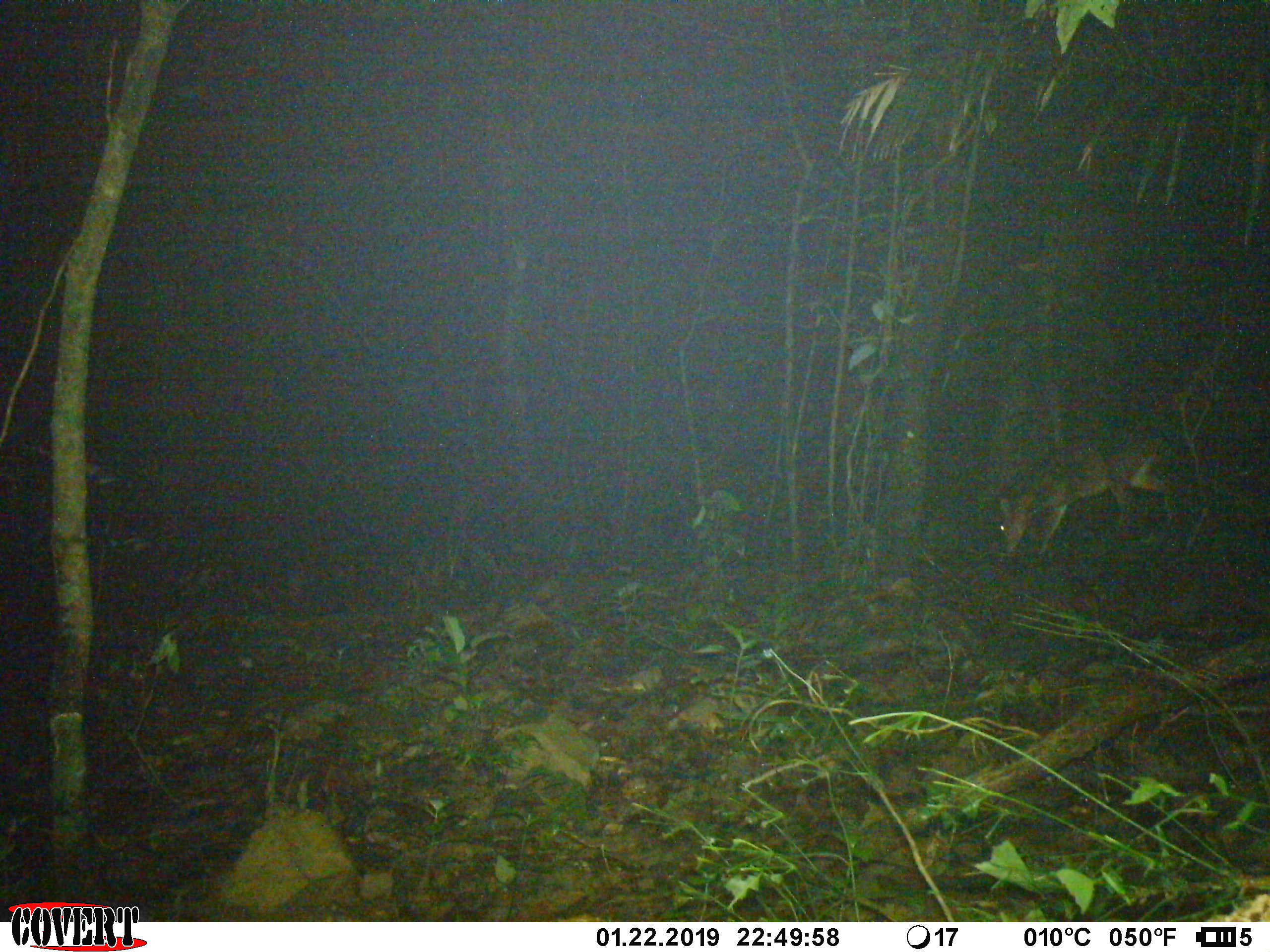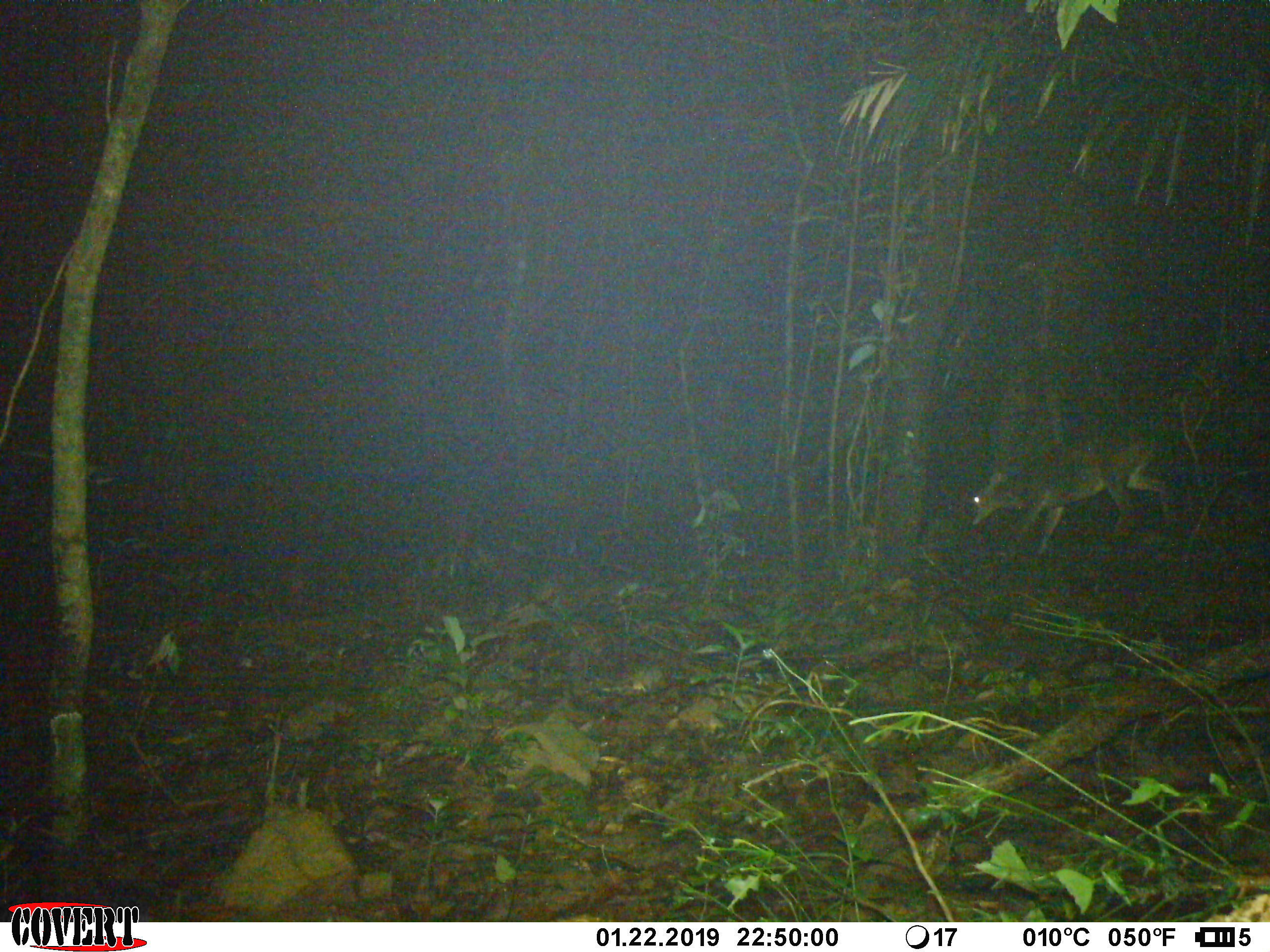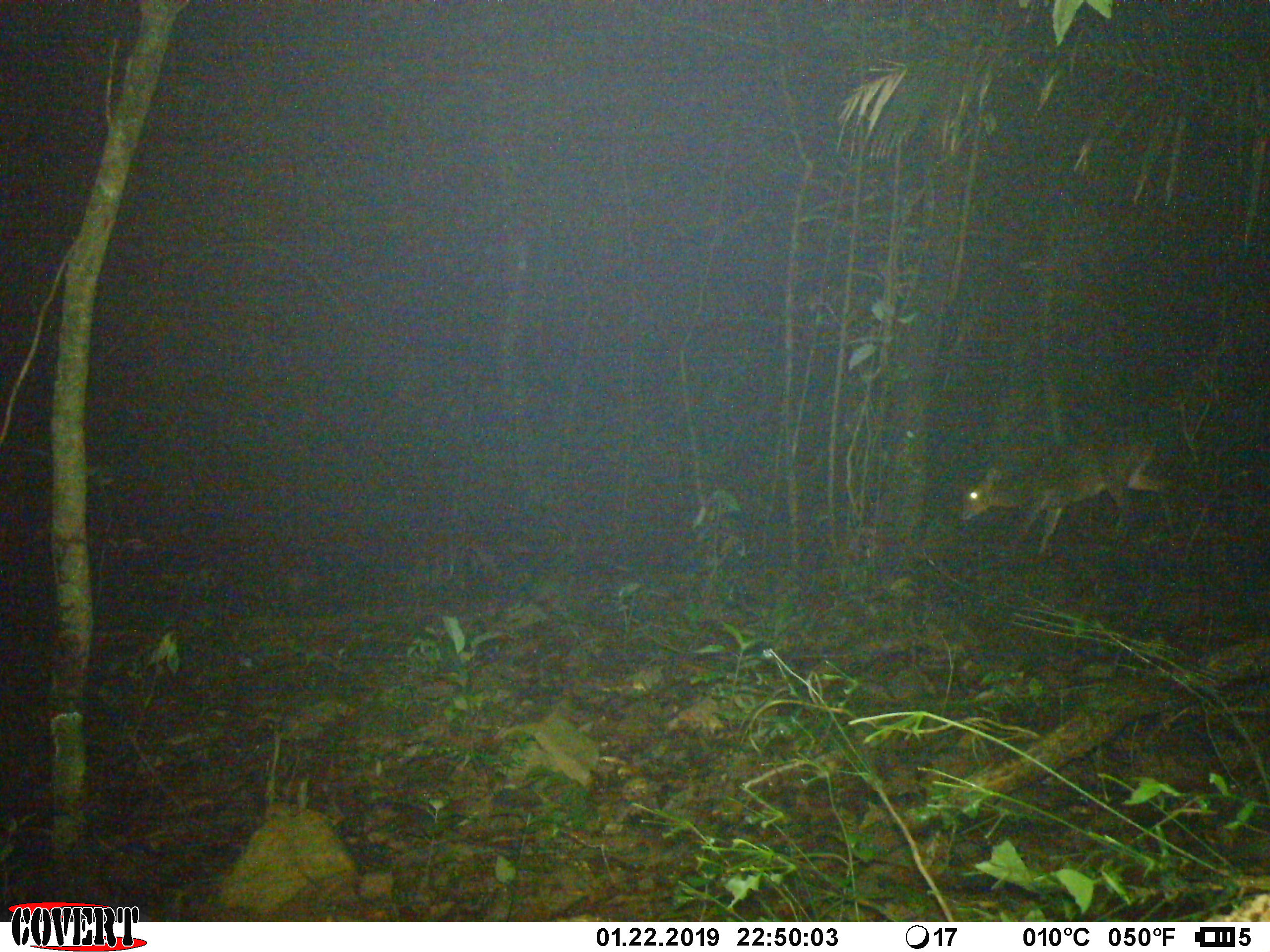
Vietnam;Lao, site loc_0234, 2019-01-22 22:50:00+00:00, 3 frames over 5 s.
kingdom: Animalia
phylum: Chordata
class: Mammalia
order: Artiodactyla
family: Cervidae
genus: Muntiacus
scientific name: Muntiacus vuquangensis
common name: large-antlered muntjac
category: large antlered muntjac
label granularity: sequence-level